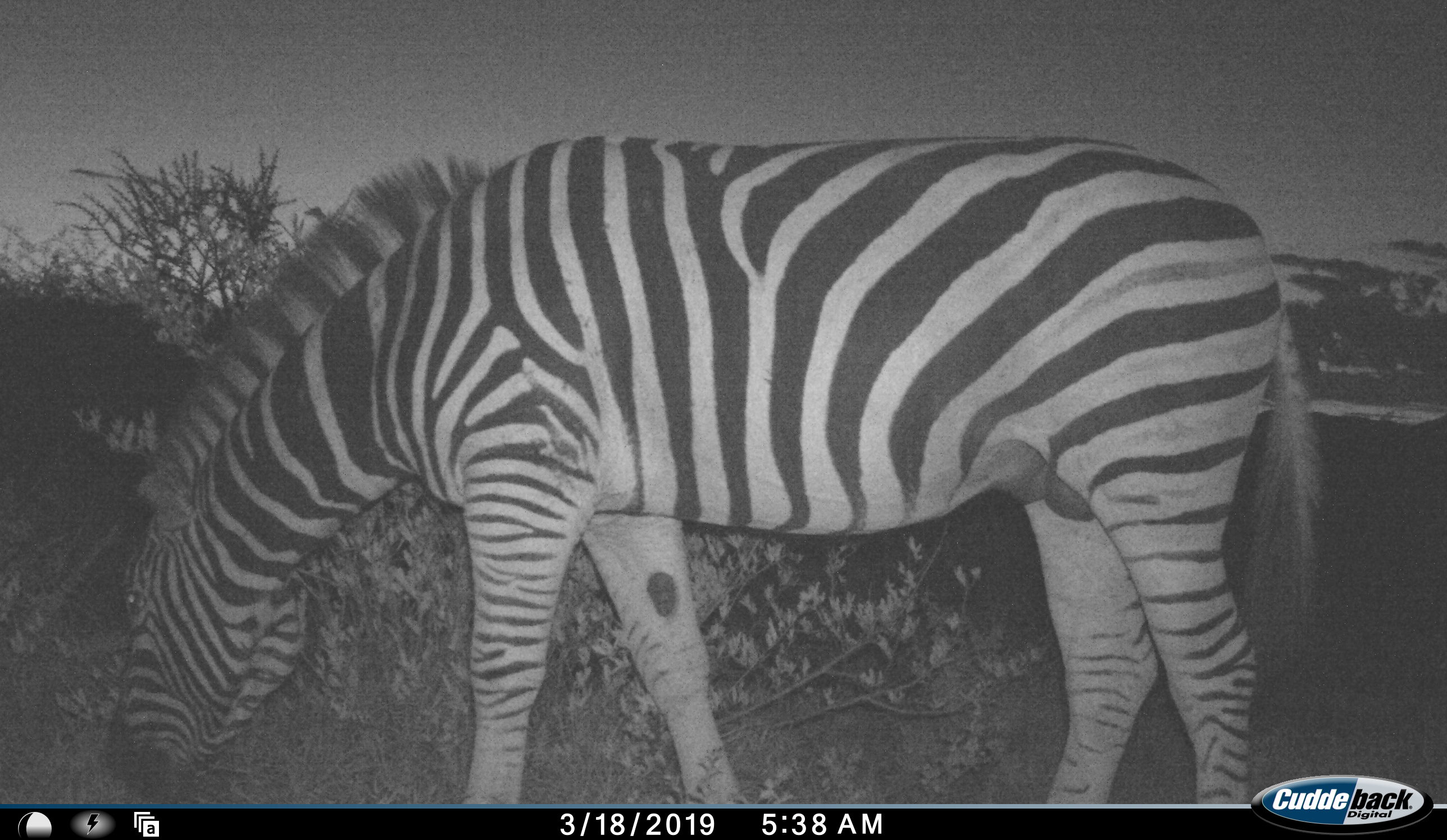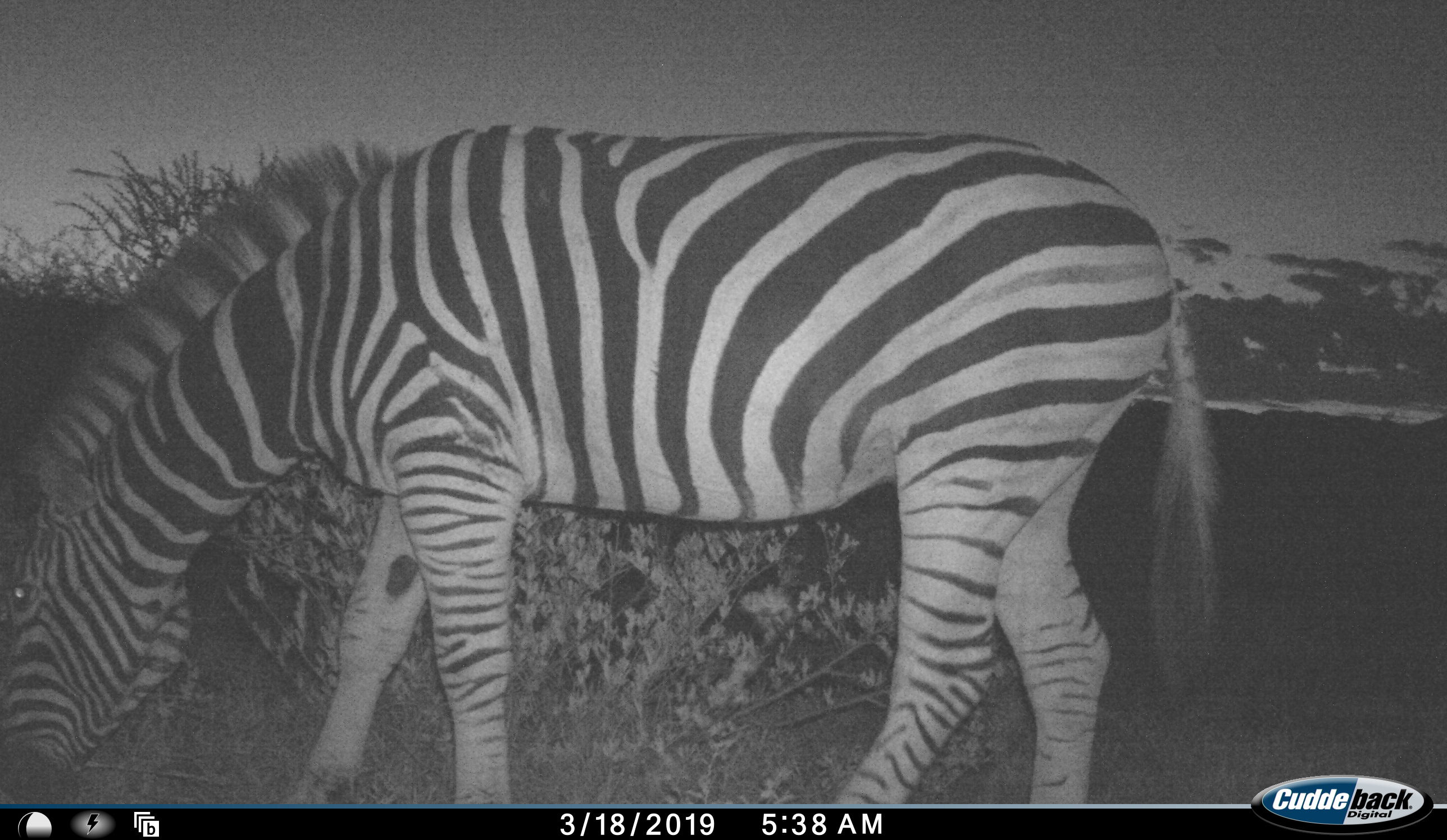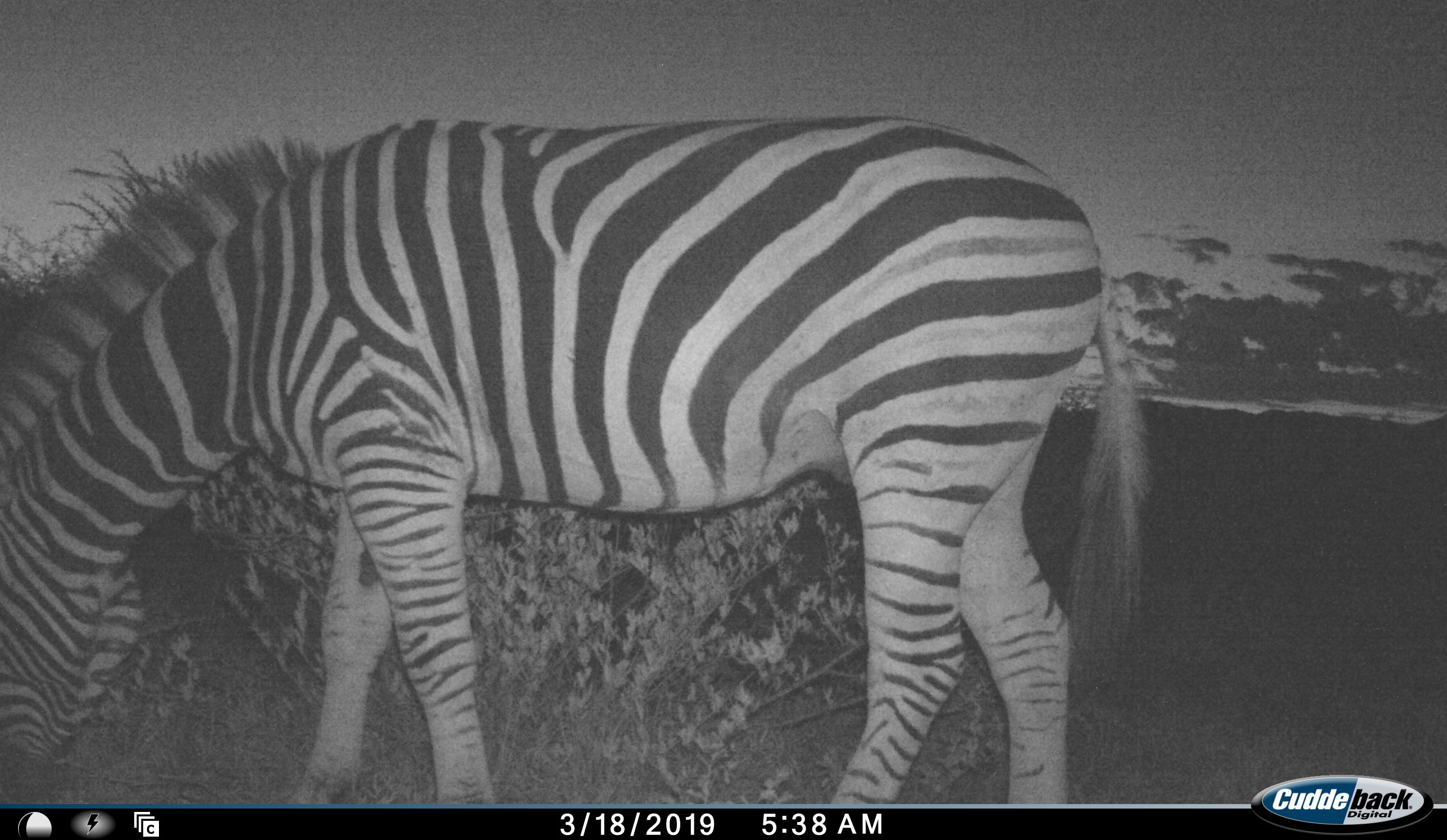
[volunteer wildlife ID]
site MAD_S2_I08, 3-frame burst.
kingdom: Animalia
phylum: Chordata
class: Mammalia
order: Perissodactyla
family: Equidae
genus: Equus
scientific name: Equus quagga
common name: plains zebra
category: zebraplains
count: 1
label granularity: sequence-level